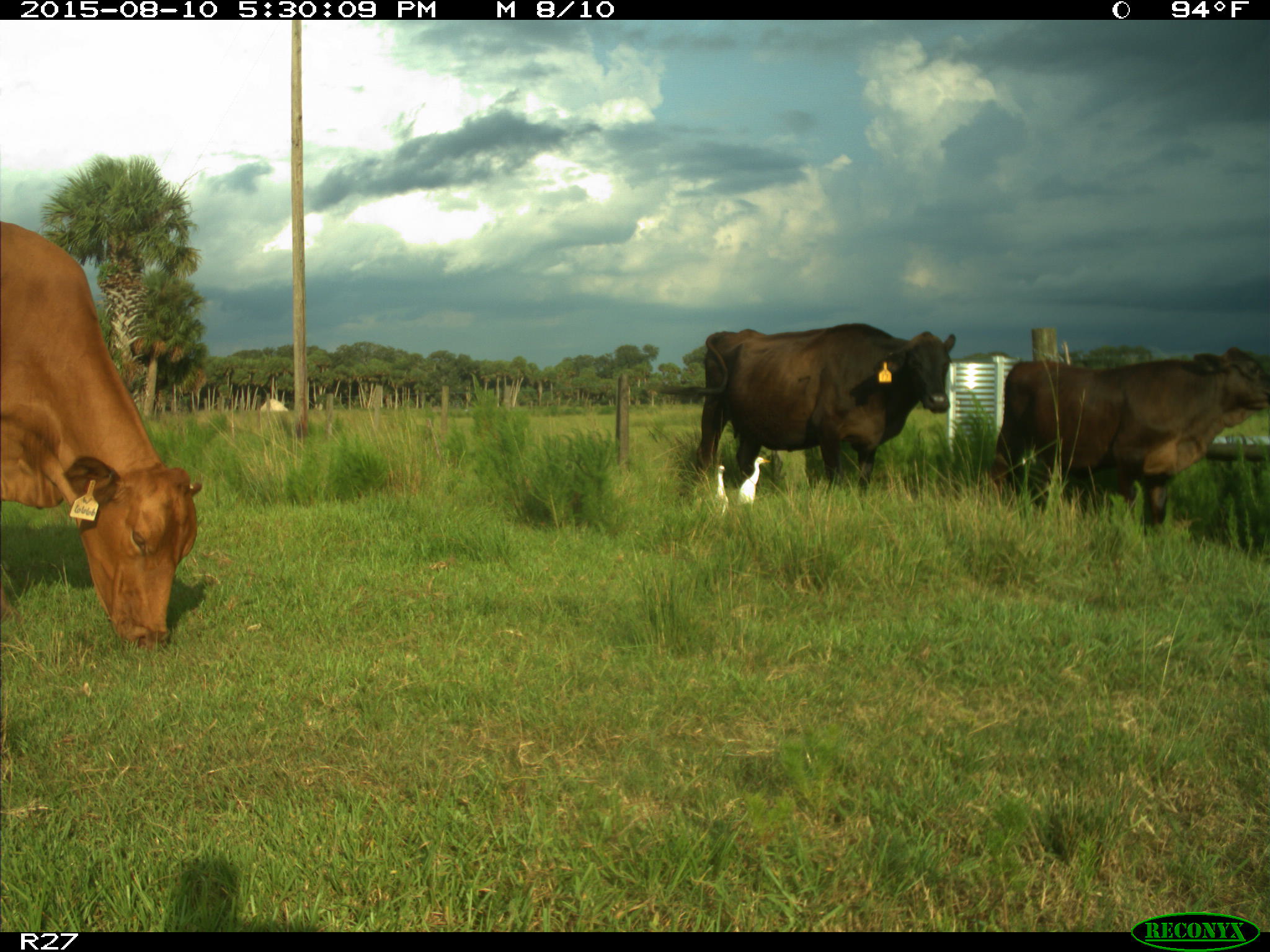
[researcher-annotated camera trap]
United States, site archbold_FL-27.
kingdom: Animalia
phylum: Chordata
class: Mammalia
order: Artiodactyla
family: Bovidae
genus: Bos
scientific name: Bos taurus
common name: domestic cow